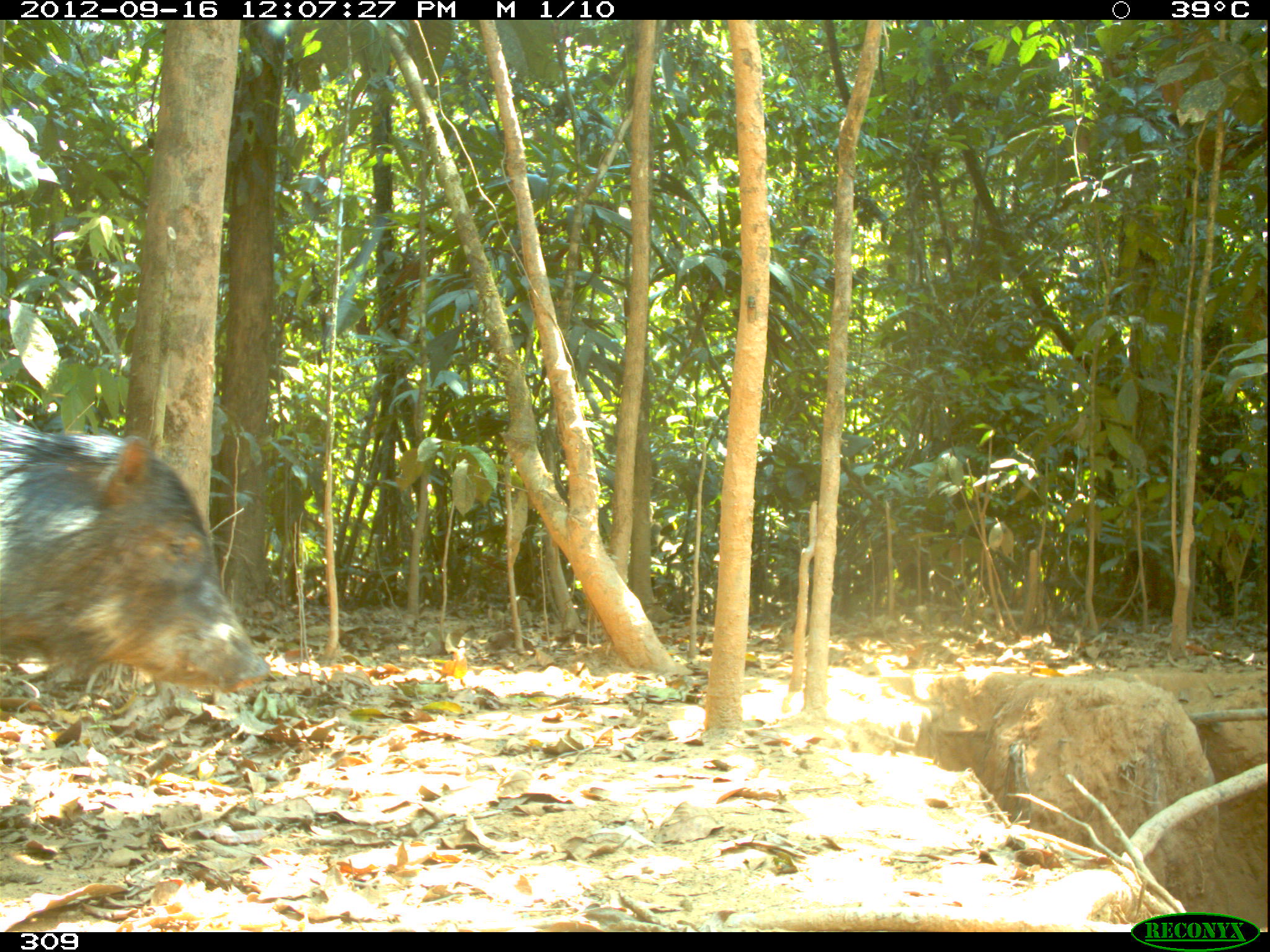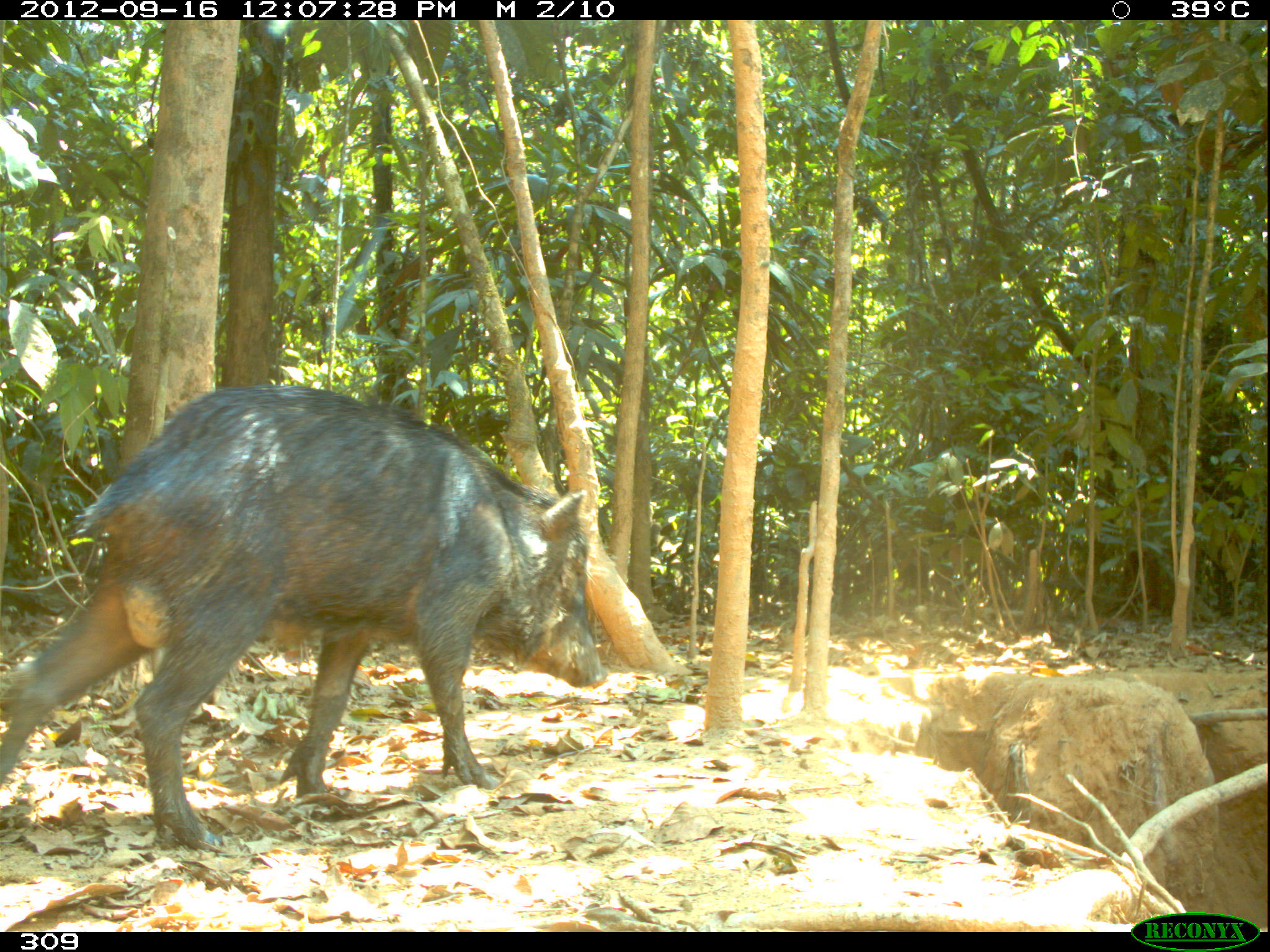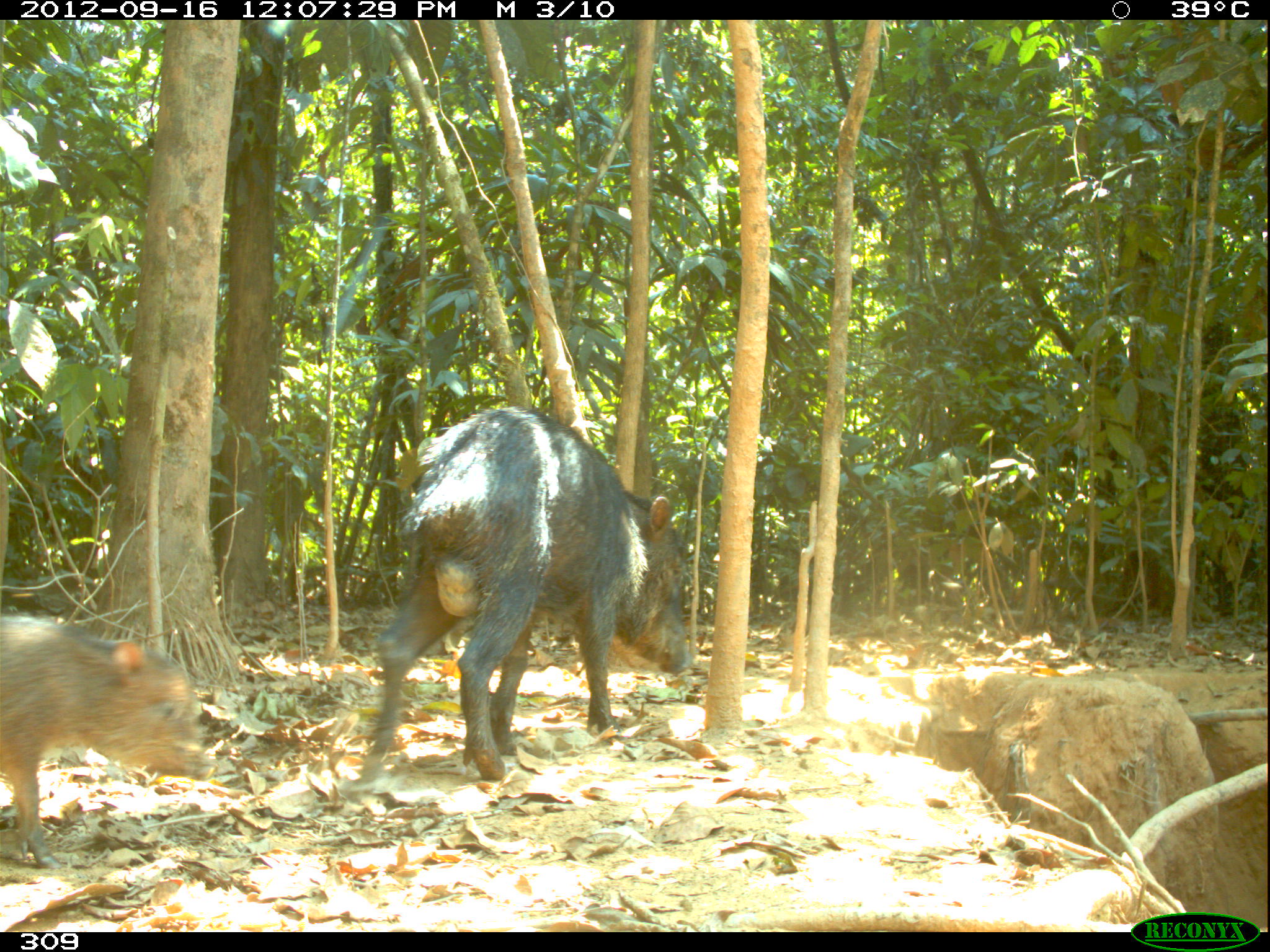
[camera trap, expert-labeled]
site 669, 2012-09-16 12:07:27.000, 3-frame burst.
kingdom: Animalia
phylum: Chordata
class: Mammalia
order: Artiodactyla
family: Tayassuidae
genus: Tayassu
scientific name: Tayassu pecari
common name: white-lipped peccary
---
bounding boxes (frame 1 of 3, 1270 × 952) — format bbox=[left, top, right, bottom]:
tayassu pecari: bbox=[0, 421, 271, 692]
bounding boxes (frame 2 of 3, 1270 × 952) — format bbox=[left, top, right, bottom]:
tayassu pecari: bbox=[0, 381, 603, 856]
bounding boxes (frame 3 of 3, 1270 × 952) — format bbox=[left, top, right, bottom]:
tayassu pecari: bbox=[359, 404, 692, 781]; bbox=[0, 611, 216, 867]